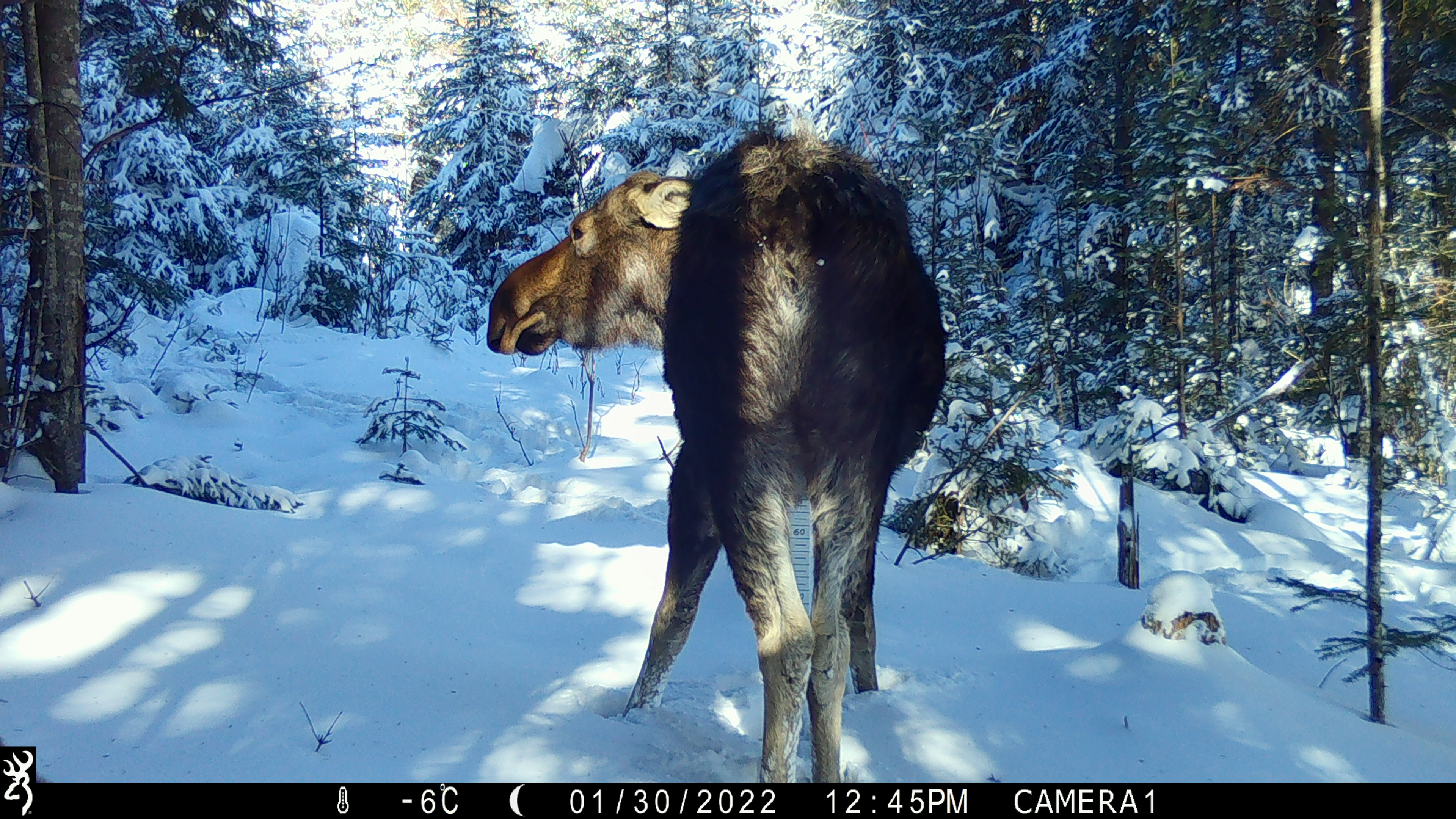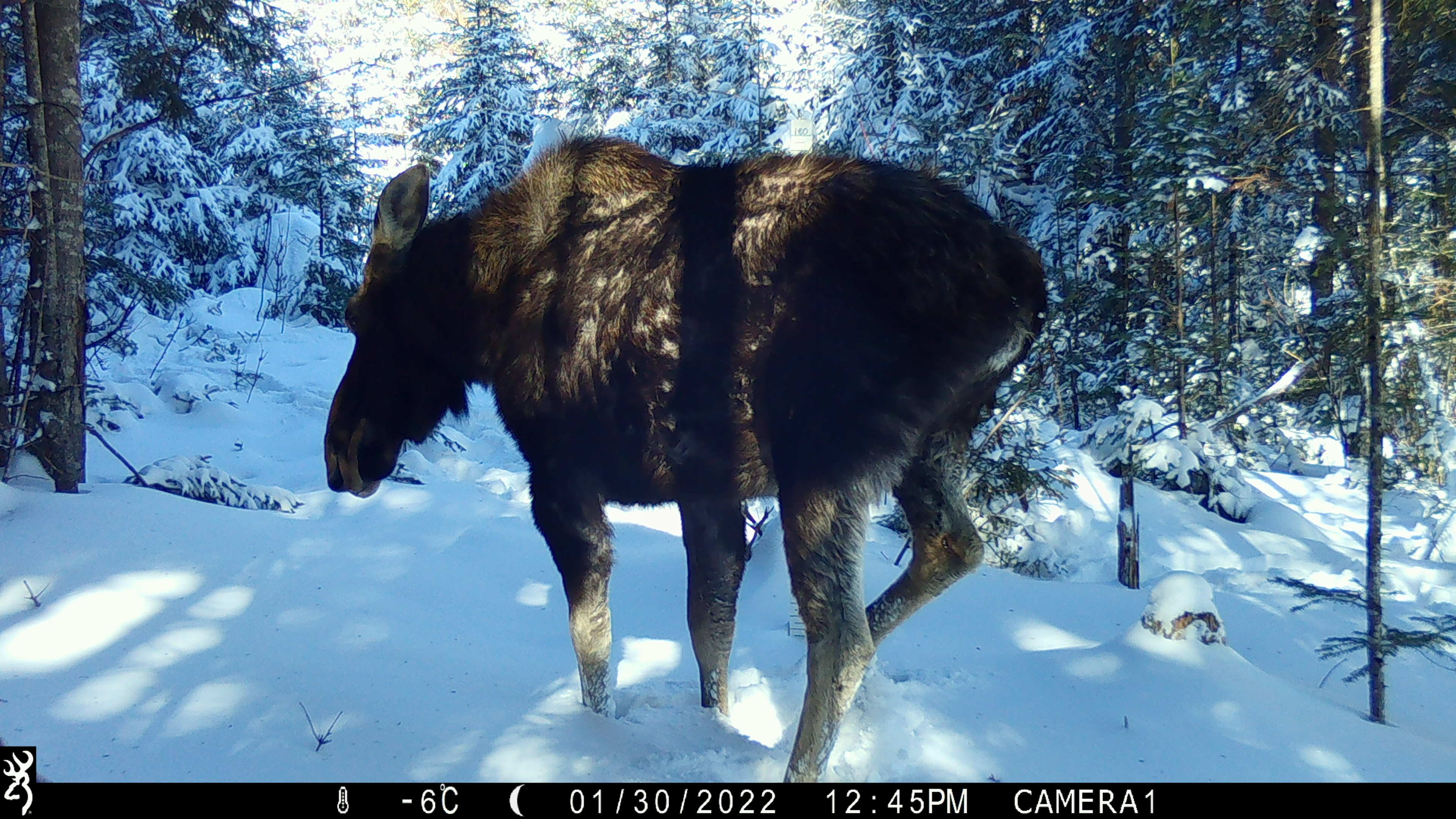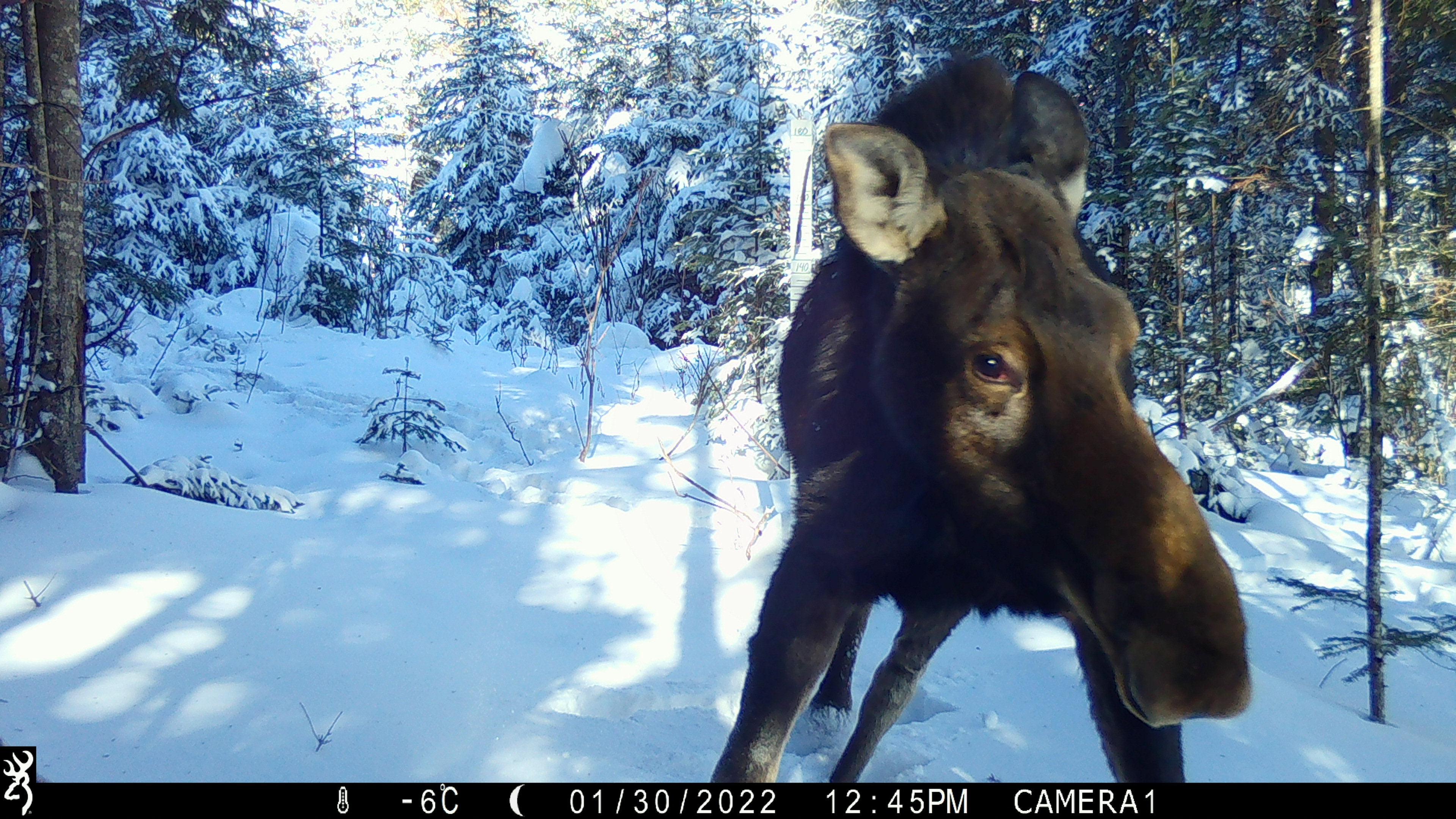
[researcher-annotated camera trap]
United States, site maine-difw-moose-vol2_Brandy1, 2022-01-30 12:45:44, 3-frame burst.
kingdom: Animalia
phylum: Chordata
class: Mammalia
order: Artiodactyla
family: Cervidae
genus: Alces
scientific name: Alces alces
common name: moose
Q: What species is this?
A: Moose (Alces alces).